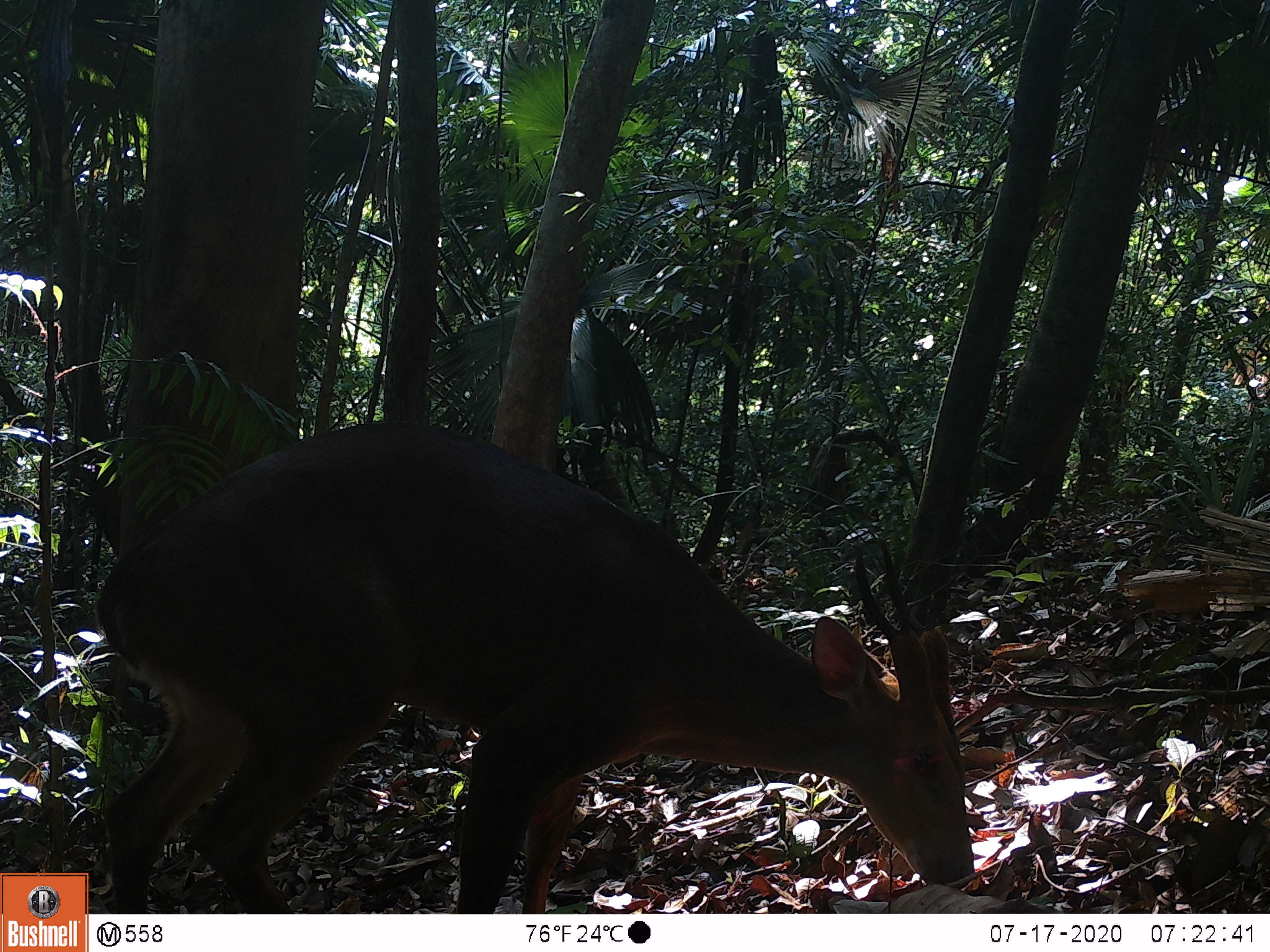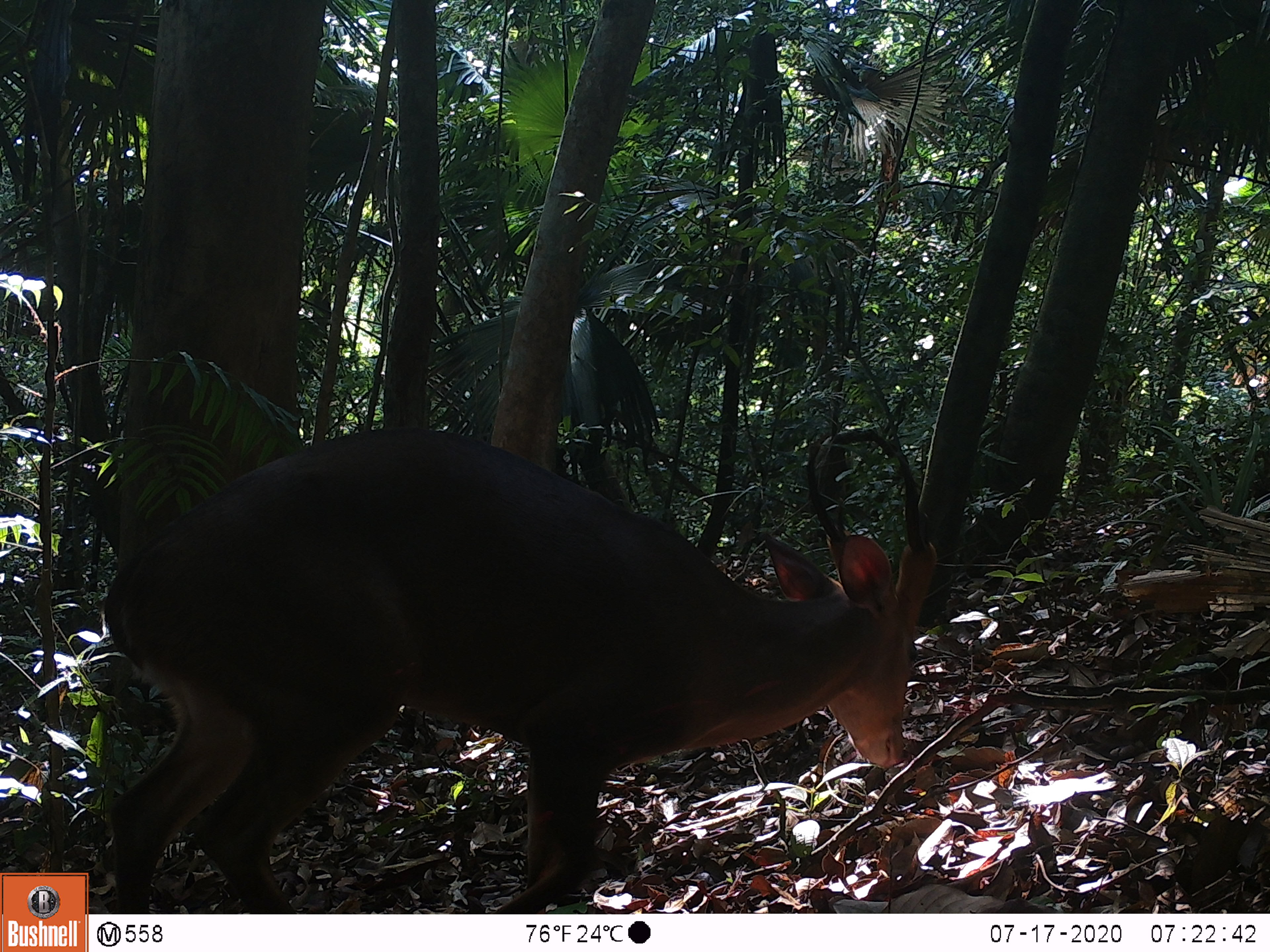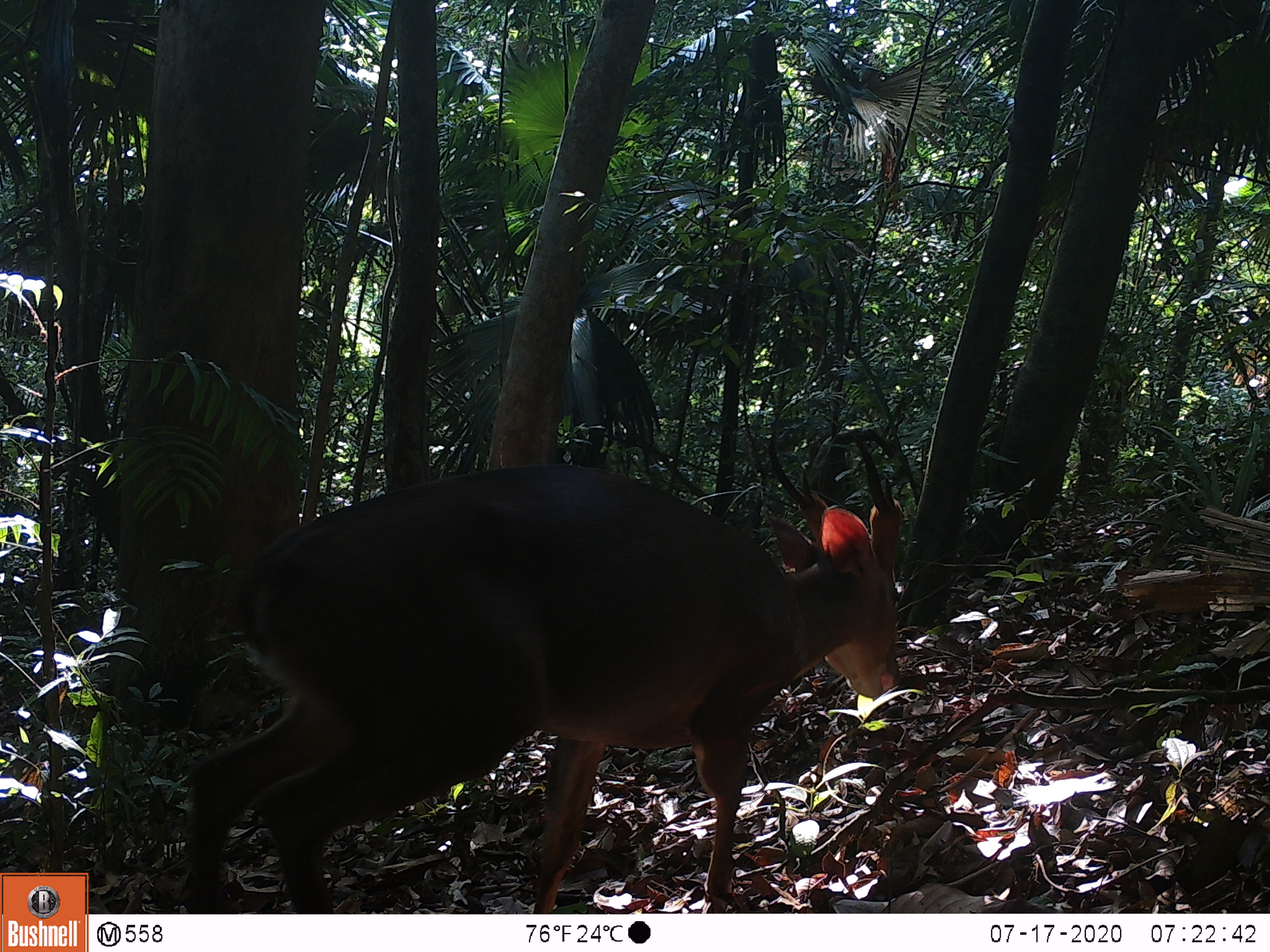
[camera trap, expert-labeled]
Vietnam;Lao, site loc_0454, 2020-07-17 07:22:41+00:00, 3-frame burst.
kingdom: Animalia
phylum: Chordata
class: Mammalia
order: Artiodactyla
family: Cervidae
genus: Muntiacus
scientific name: Muntiacus vuquangensis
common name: large-antlered muntjac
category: large antlered muntjac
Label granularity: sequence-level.